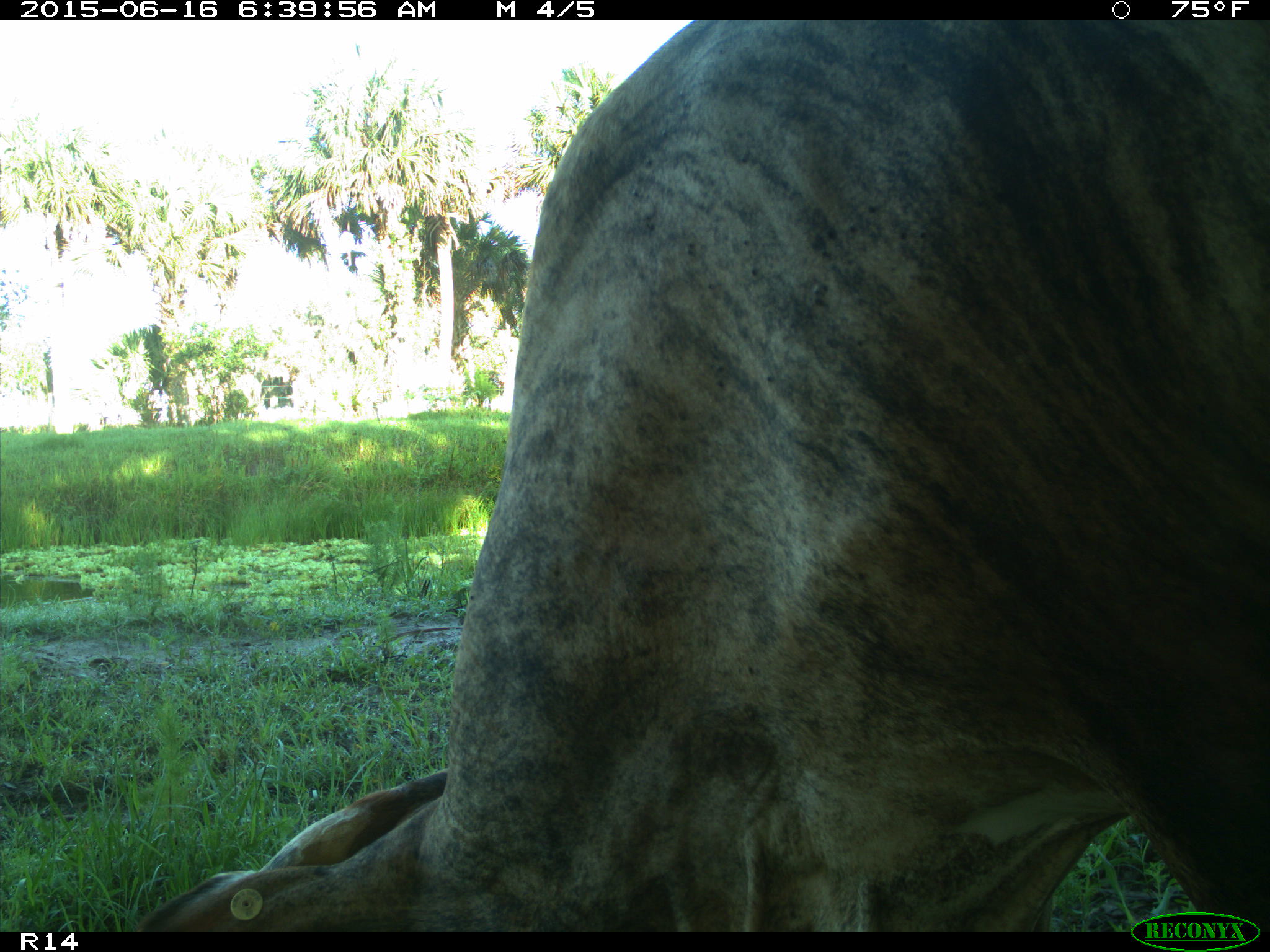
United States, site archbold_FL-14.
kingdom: Animalia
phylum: Chordata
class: Mammalia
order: Artiodactyla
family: Bovidae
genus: Bos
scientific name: Bos taurus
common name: domestic cow